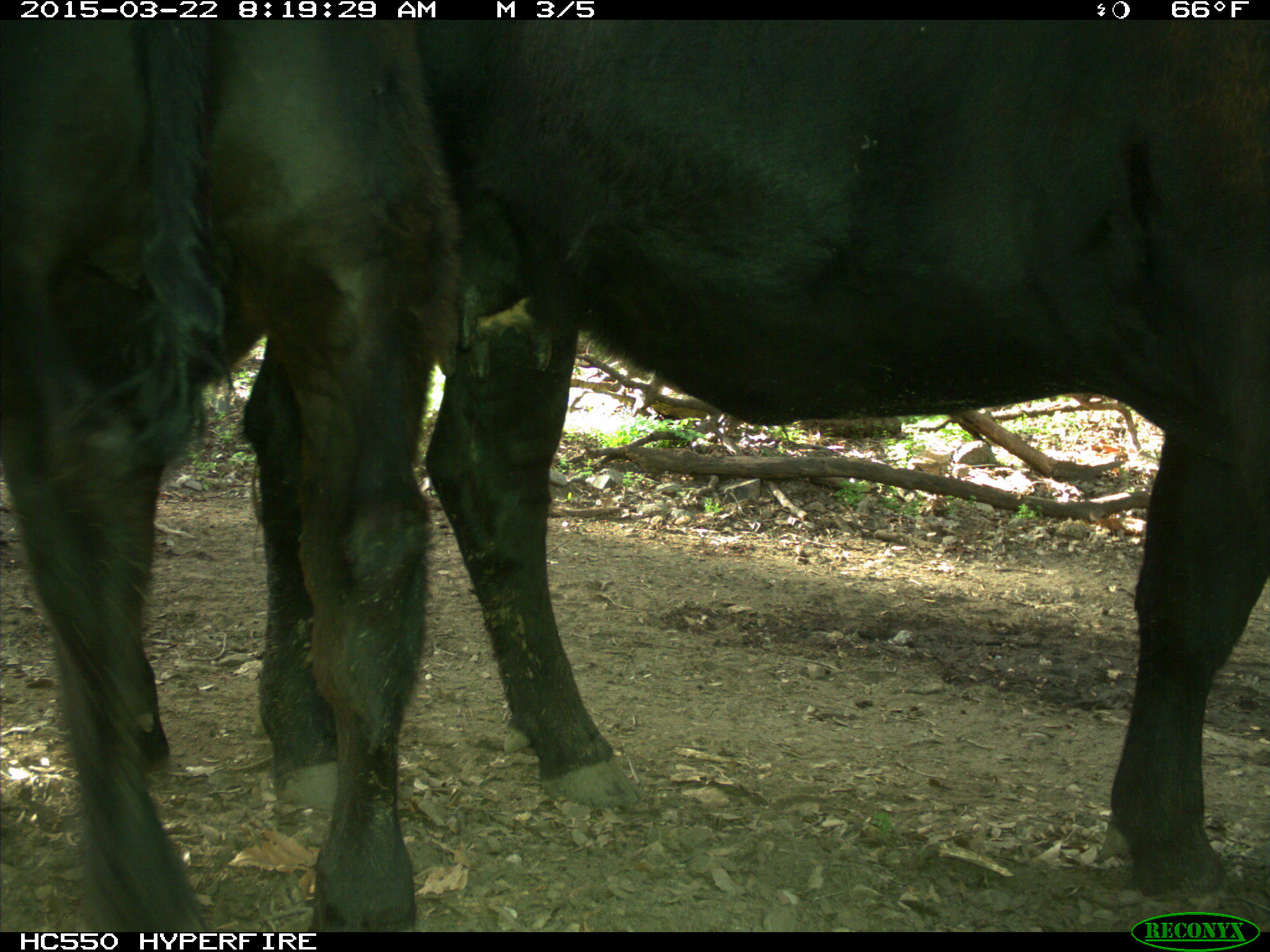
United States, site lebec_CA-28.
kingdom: Animalia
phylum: Chordata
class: Mammalia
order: Artiodactyla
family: Bovidae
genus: Bos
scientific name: Bos taurus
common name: domestic cow